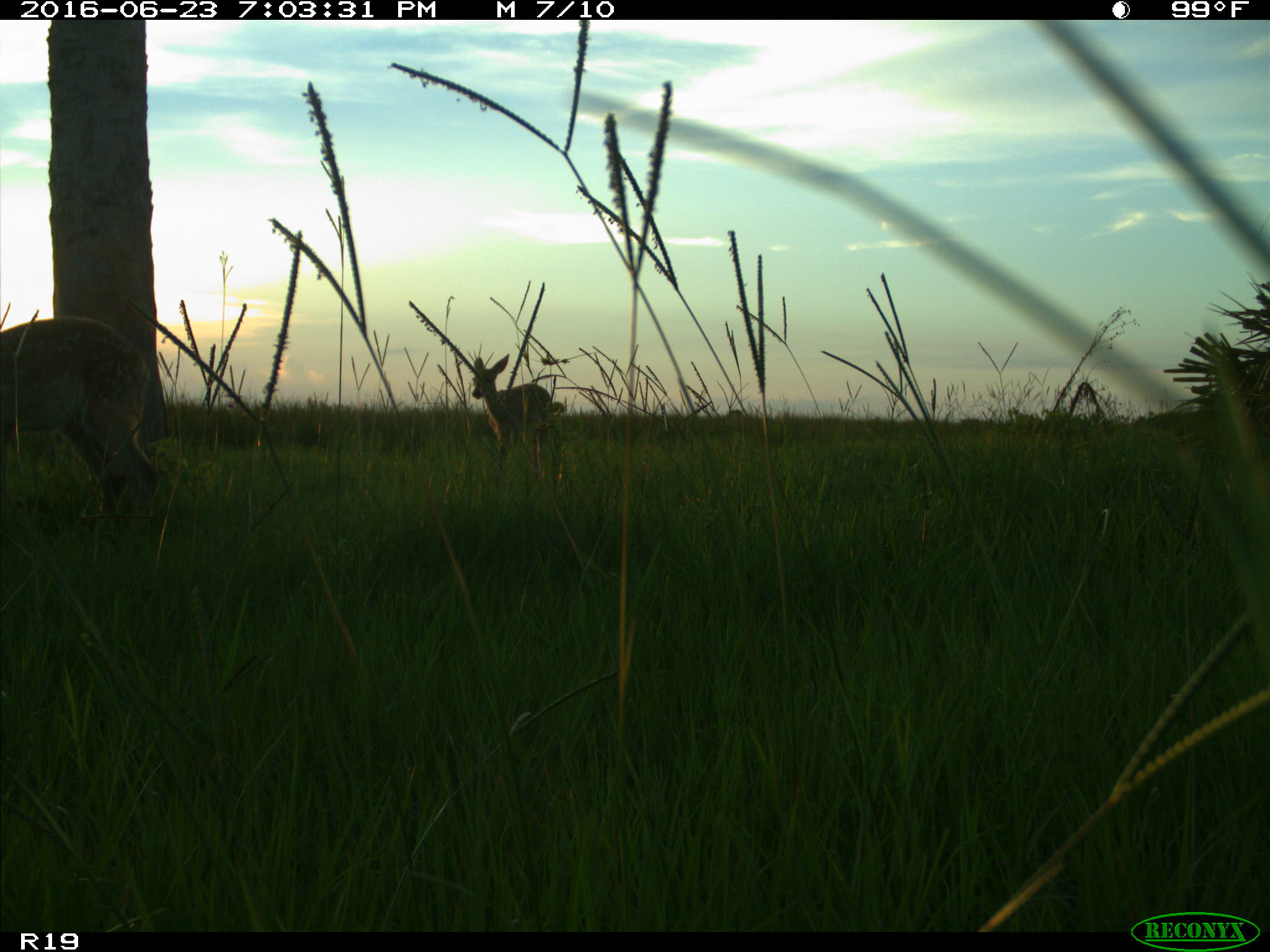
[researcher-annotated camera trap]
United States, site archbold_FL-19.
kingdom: Animalia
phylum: Chordata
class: Mammalia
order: Artiodactyla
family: Cervidae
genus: Odocoileus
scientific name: Odocoileus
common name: deer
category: unidentified deer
Unidentified deer (deer) (Odocoileus).